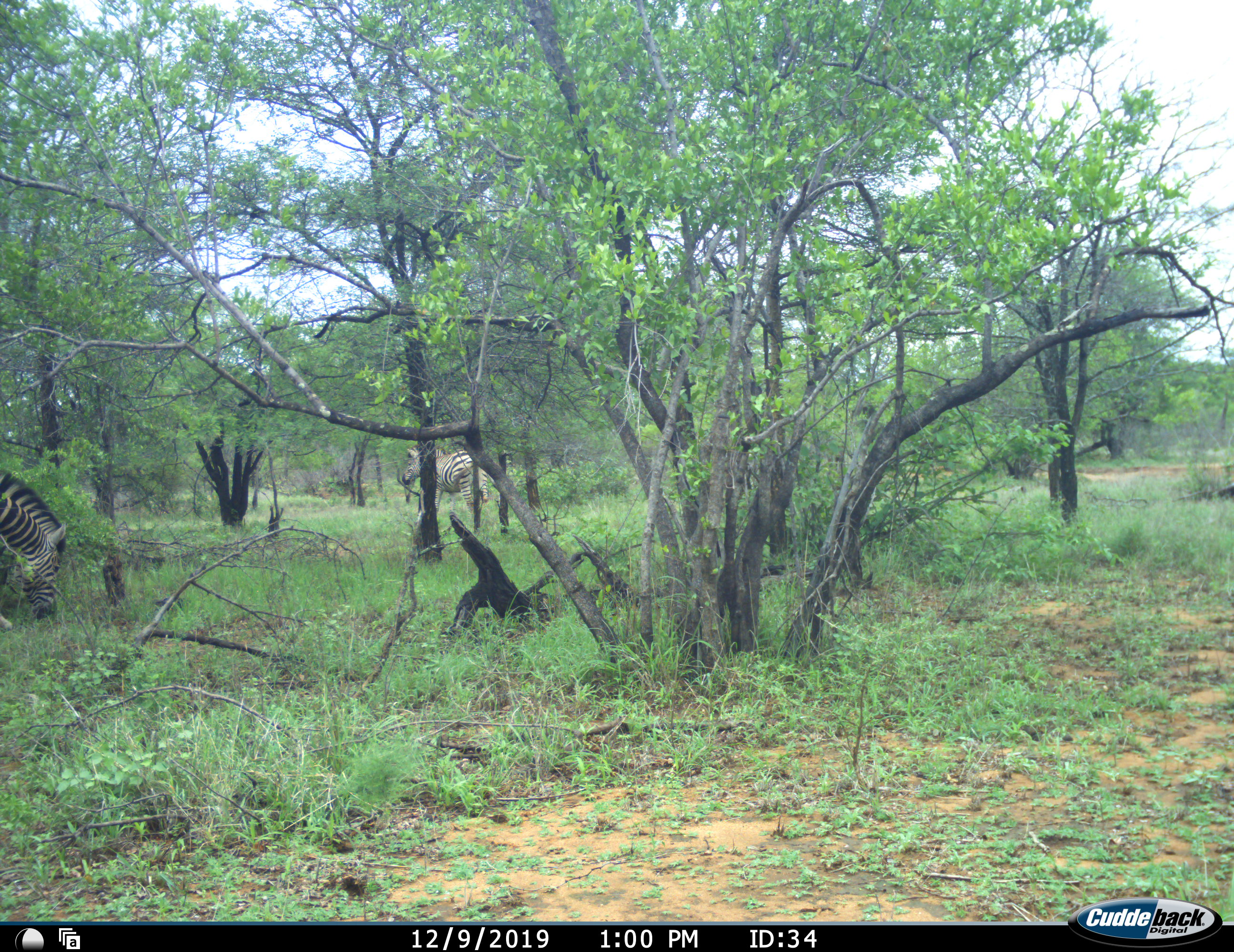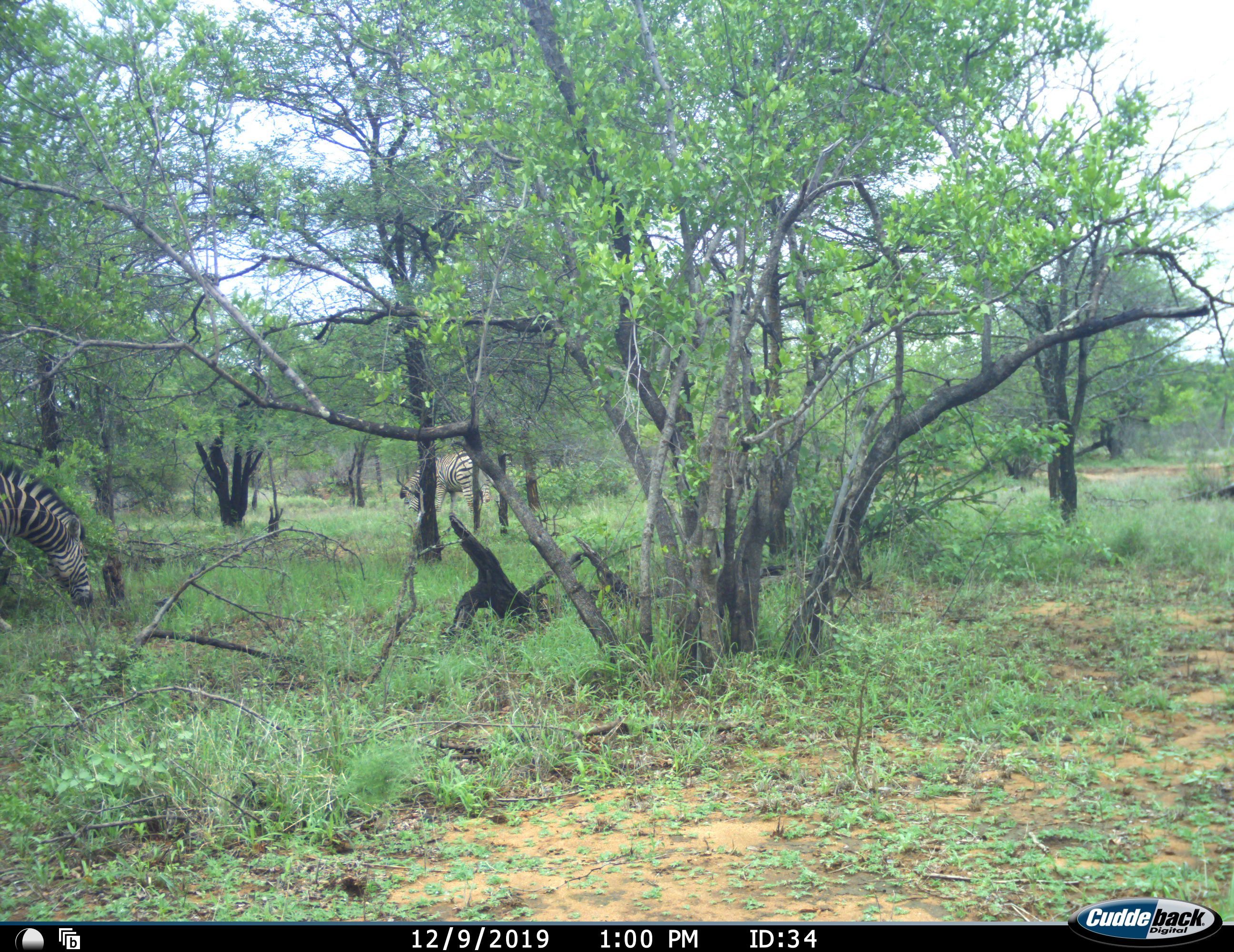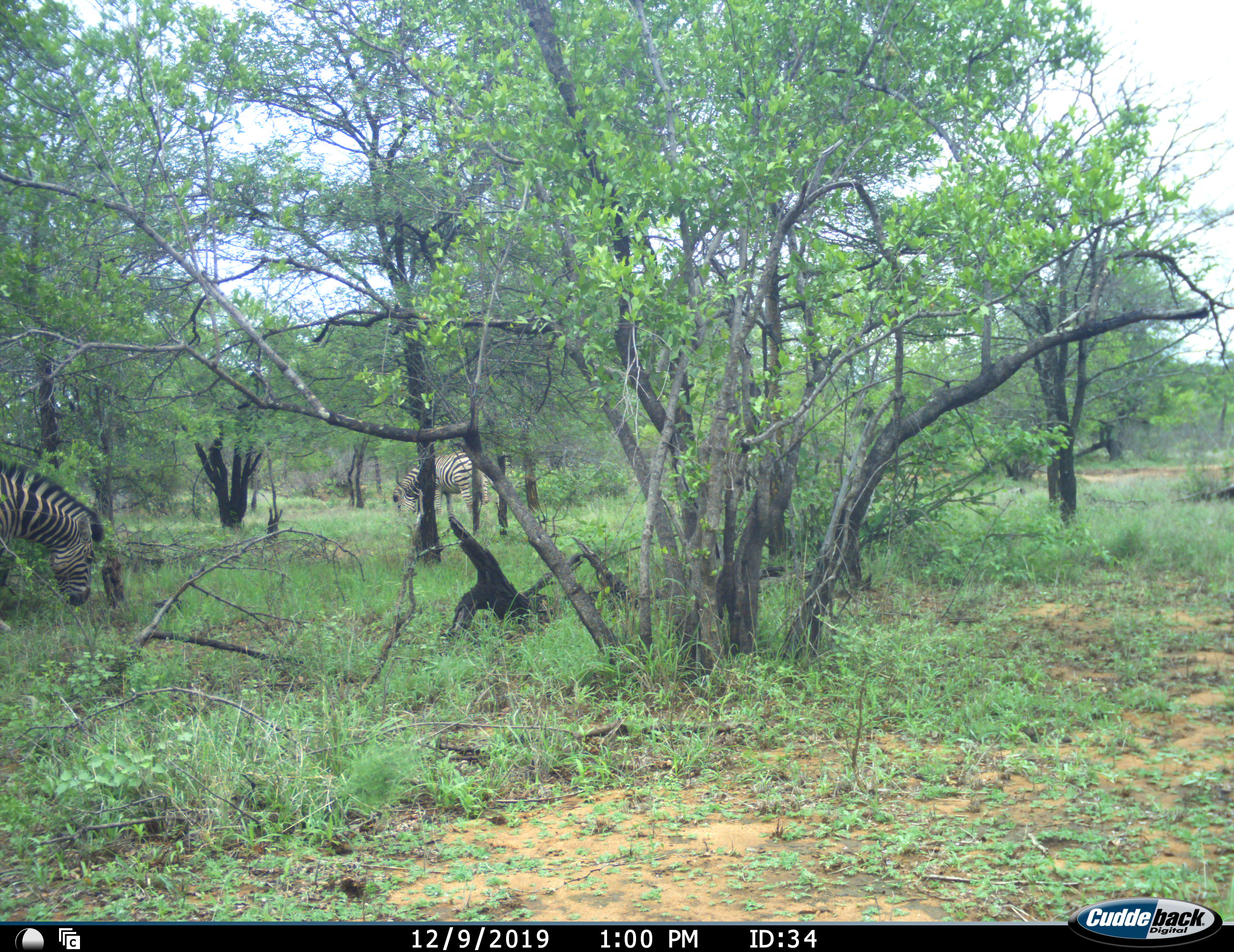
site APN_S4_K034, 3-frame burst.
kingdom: Animalia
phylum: Chordata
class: Mammalia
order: Perissodactyla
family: Equidae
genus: Equus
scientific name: Equus quagga burchellii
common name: burchell's zebra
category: zebraburchells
Zebraburchells (burchell's zebra) (Equus quagga burchellii), count 2. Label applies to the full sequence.